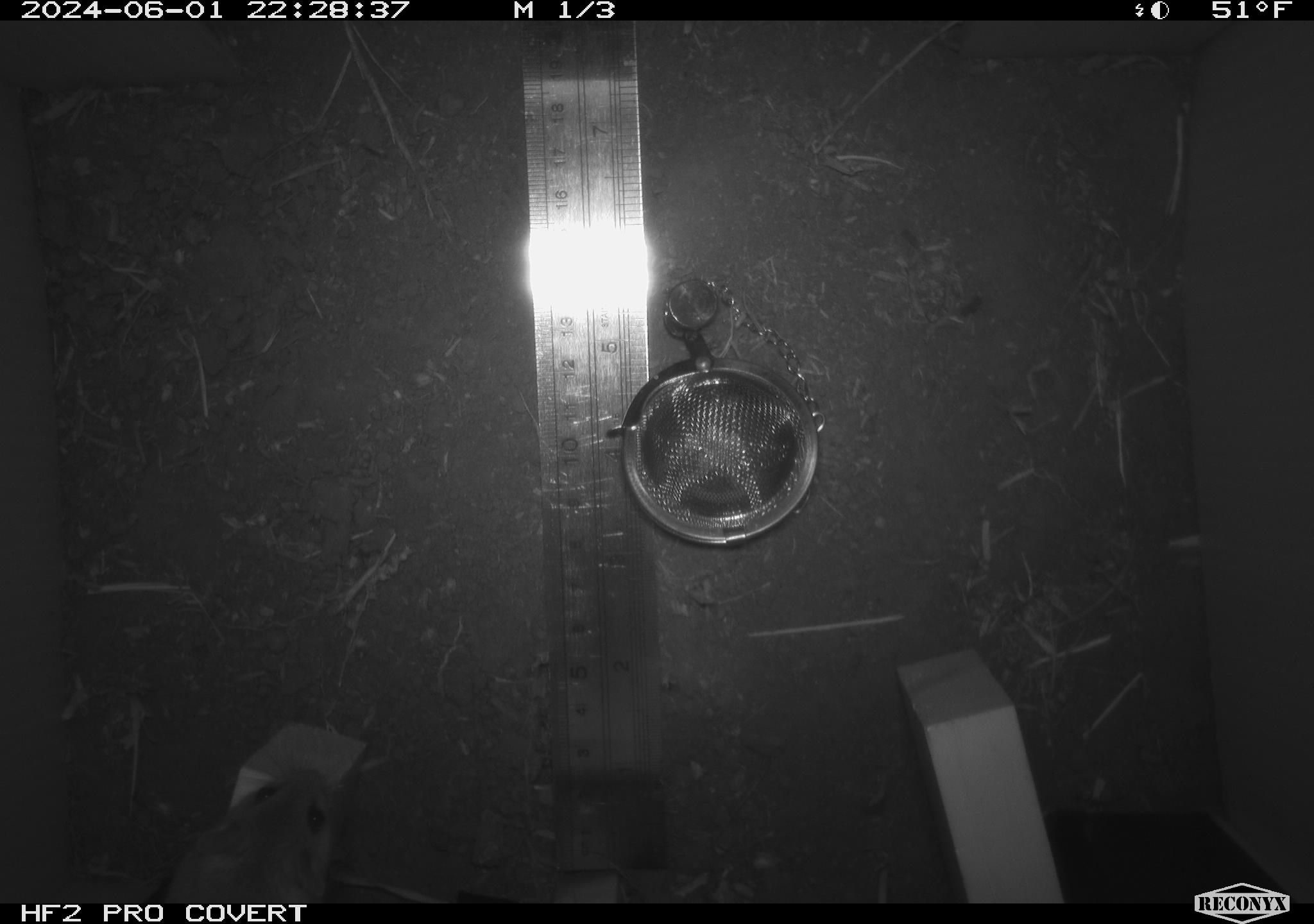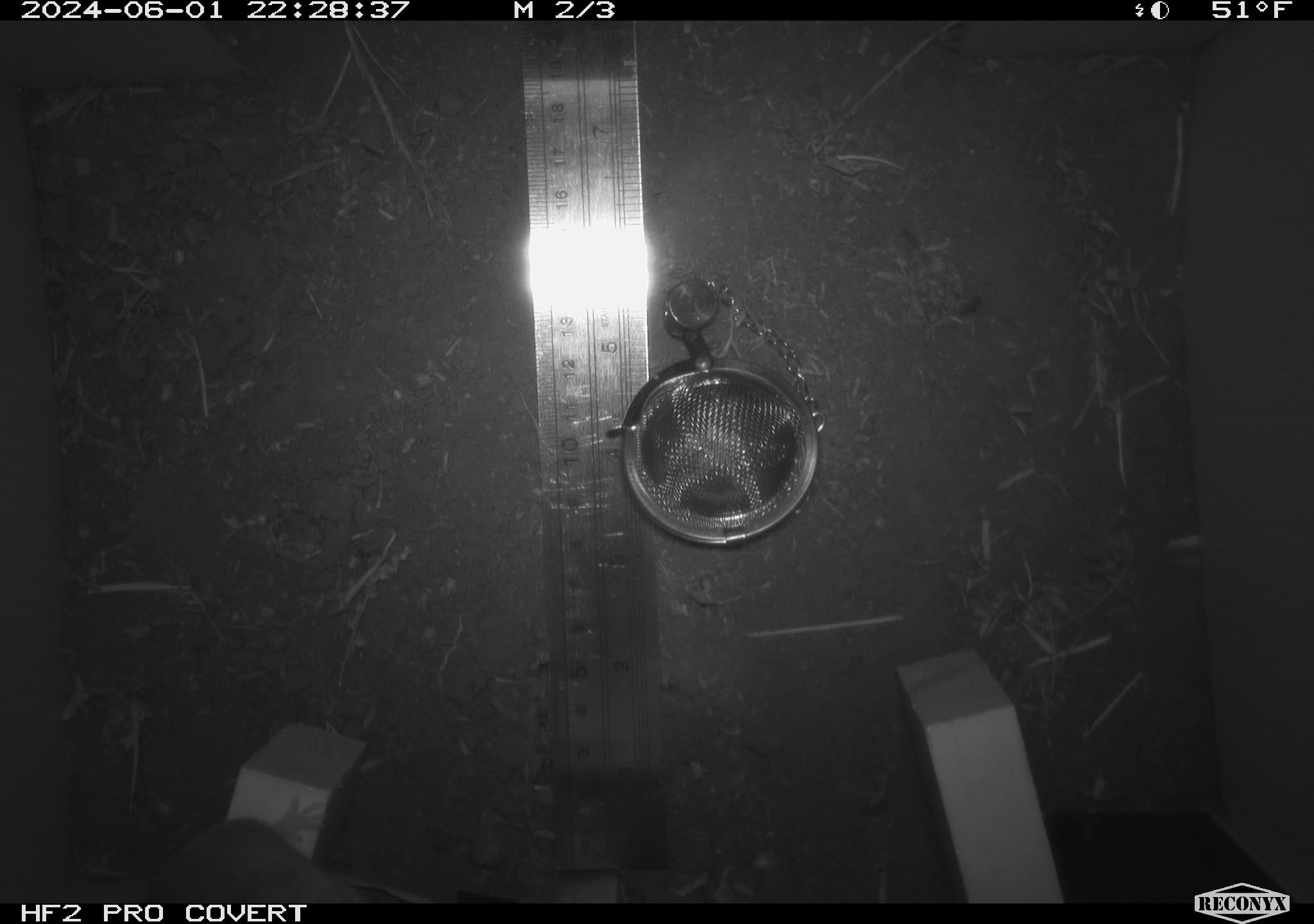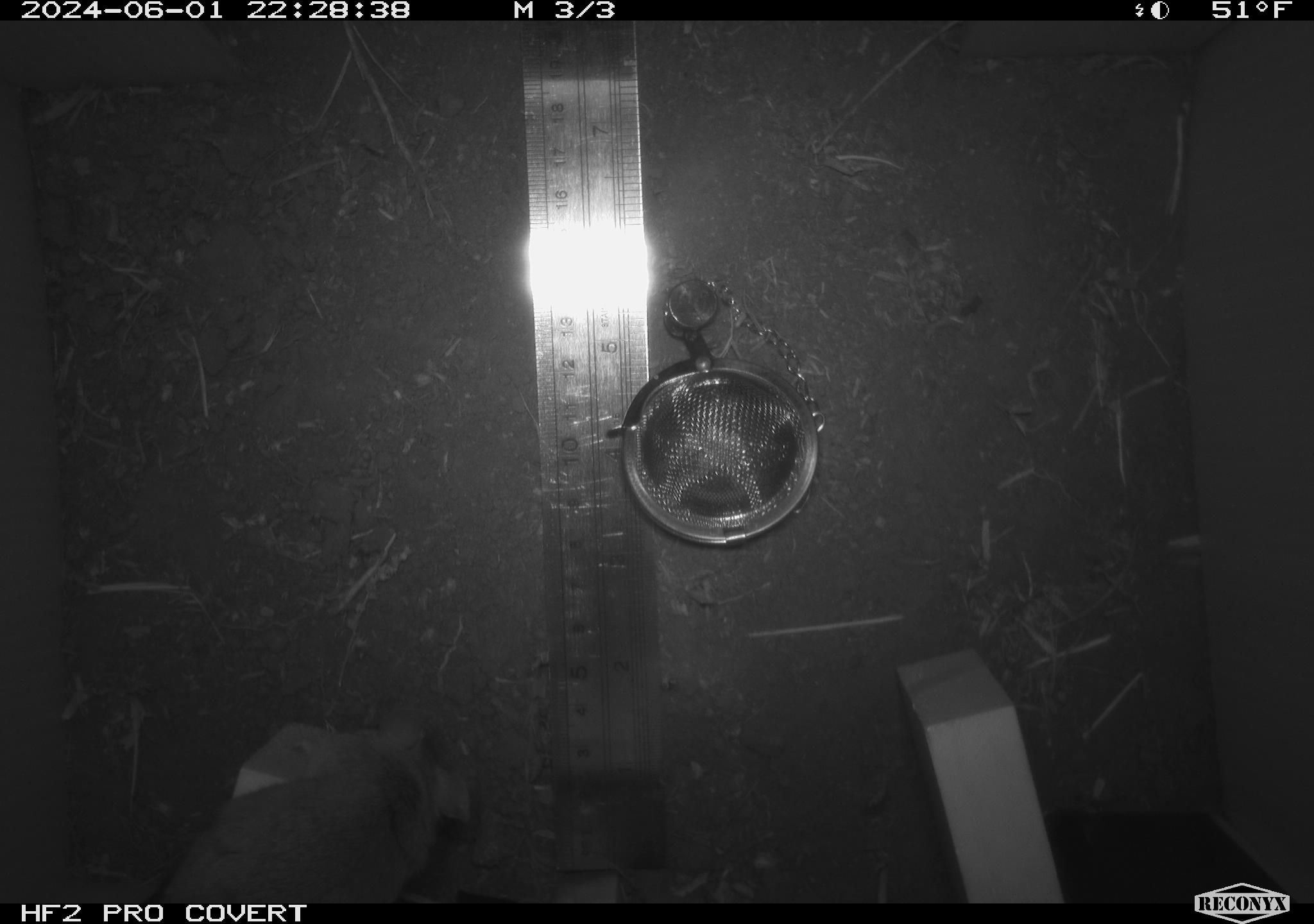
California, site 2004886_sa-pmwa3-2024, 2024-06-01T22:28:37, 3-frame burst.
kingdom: Animalia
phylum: Chordata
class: Mammalia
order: Rodentia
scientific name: Rodentia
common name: mouse species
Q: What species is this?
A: Mouse species (Rodentia).